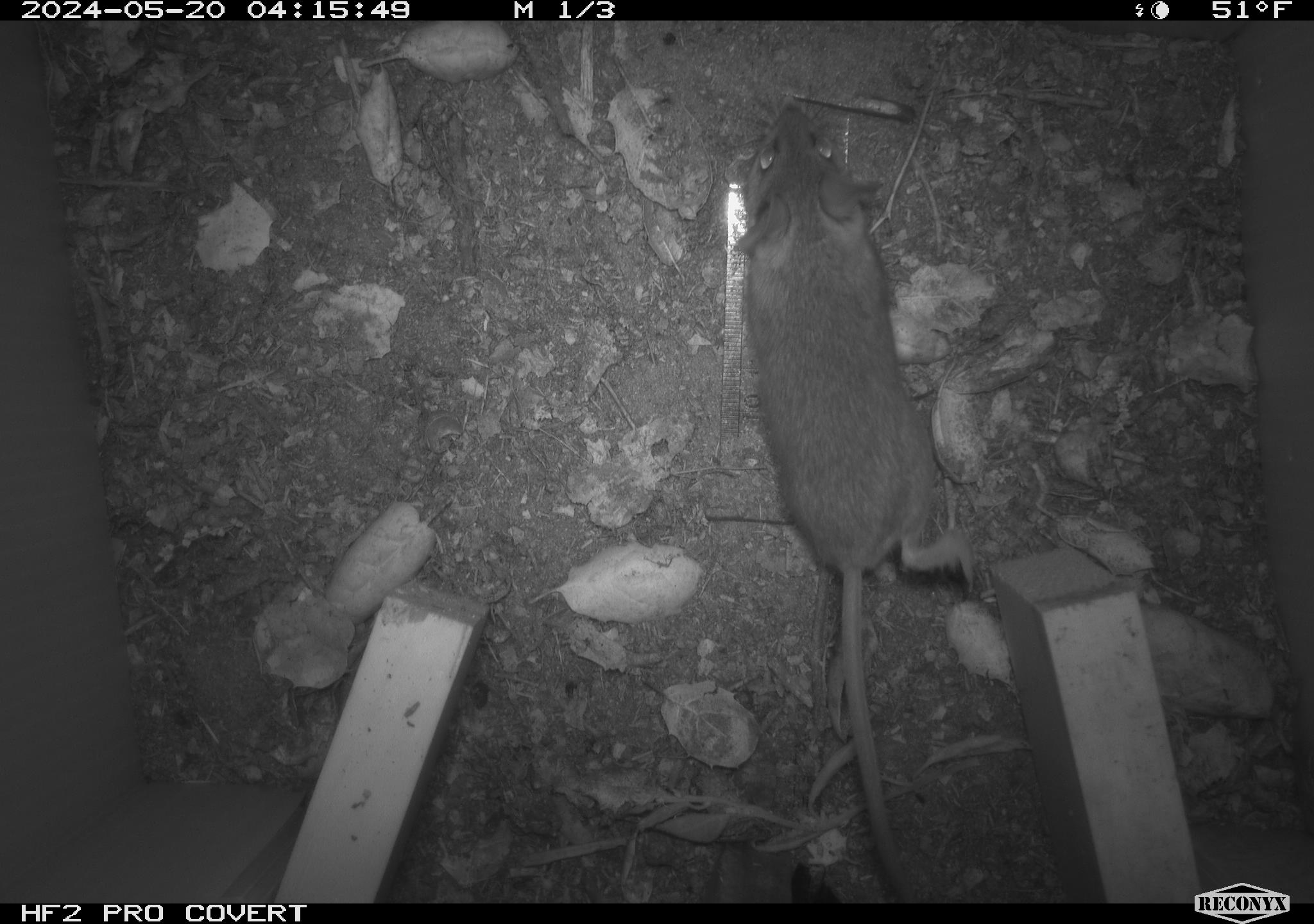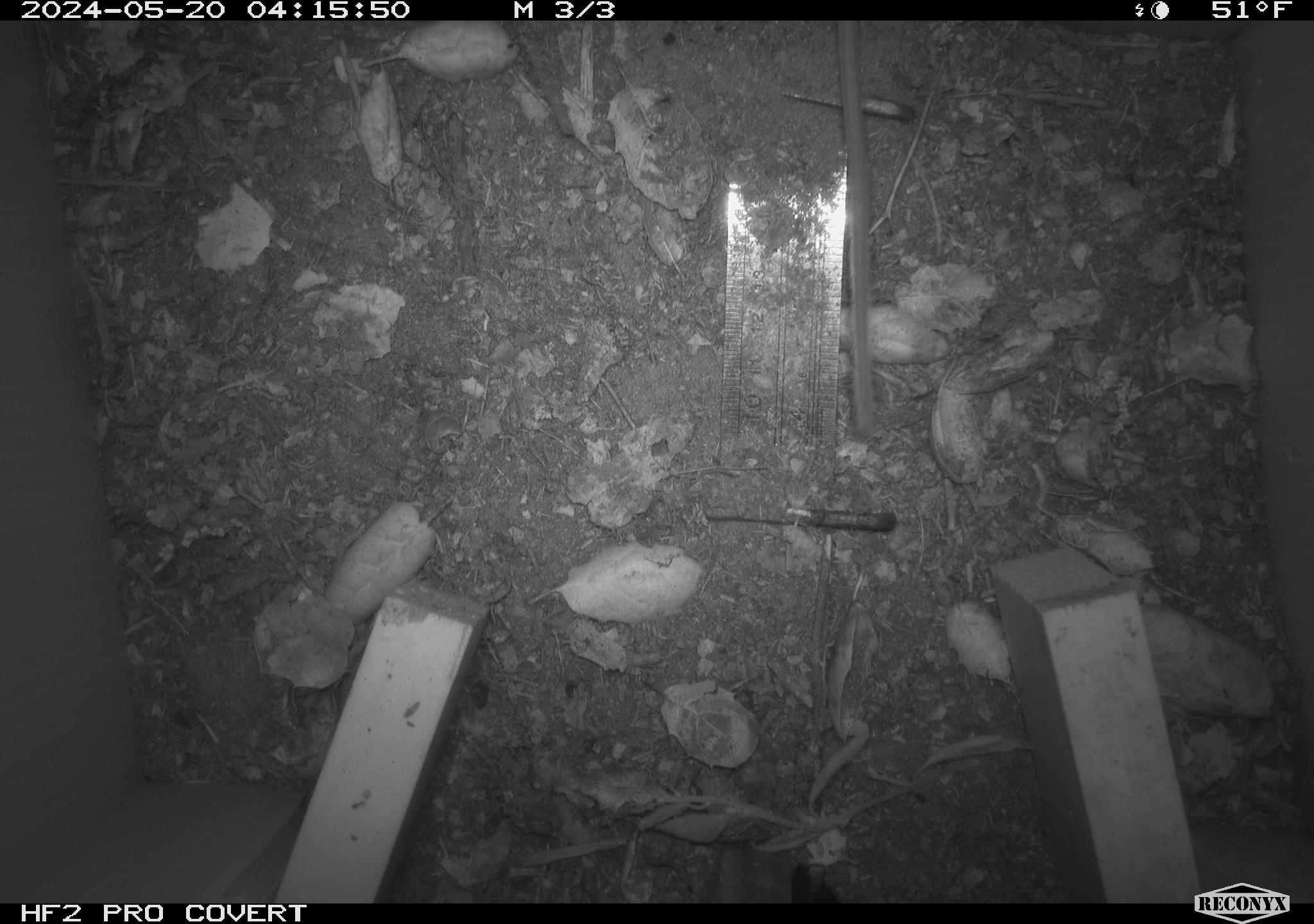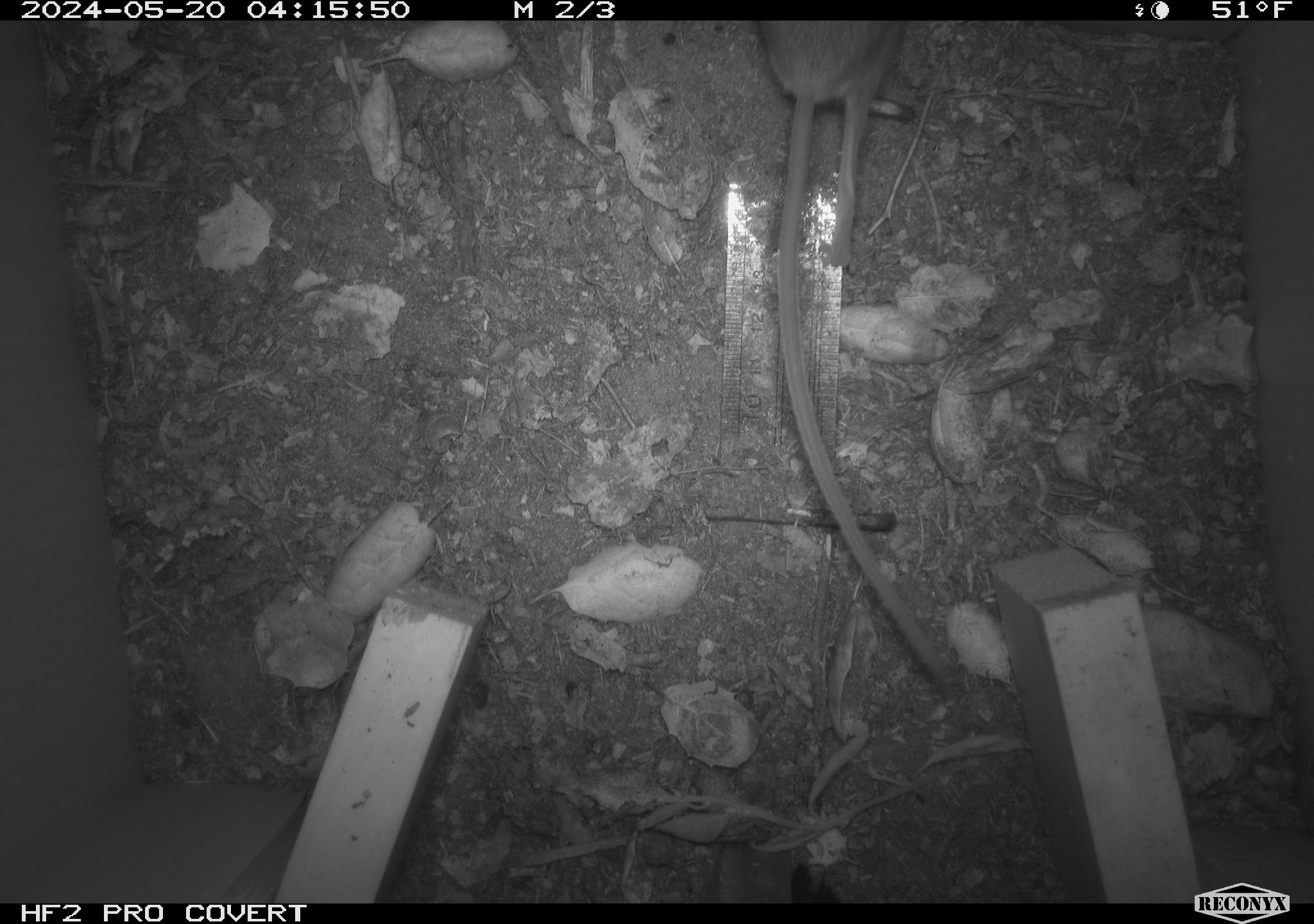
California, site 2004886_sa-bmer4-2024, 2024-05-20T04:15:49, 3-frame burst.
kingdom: Animalia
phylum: Chordata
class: Mammalia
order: Rodentia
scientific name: Rodentia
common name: mouse species